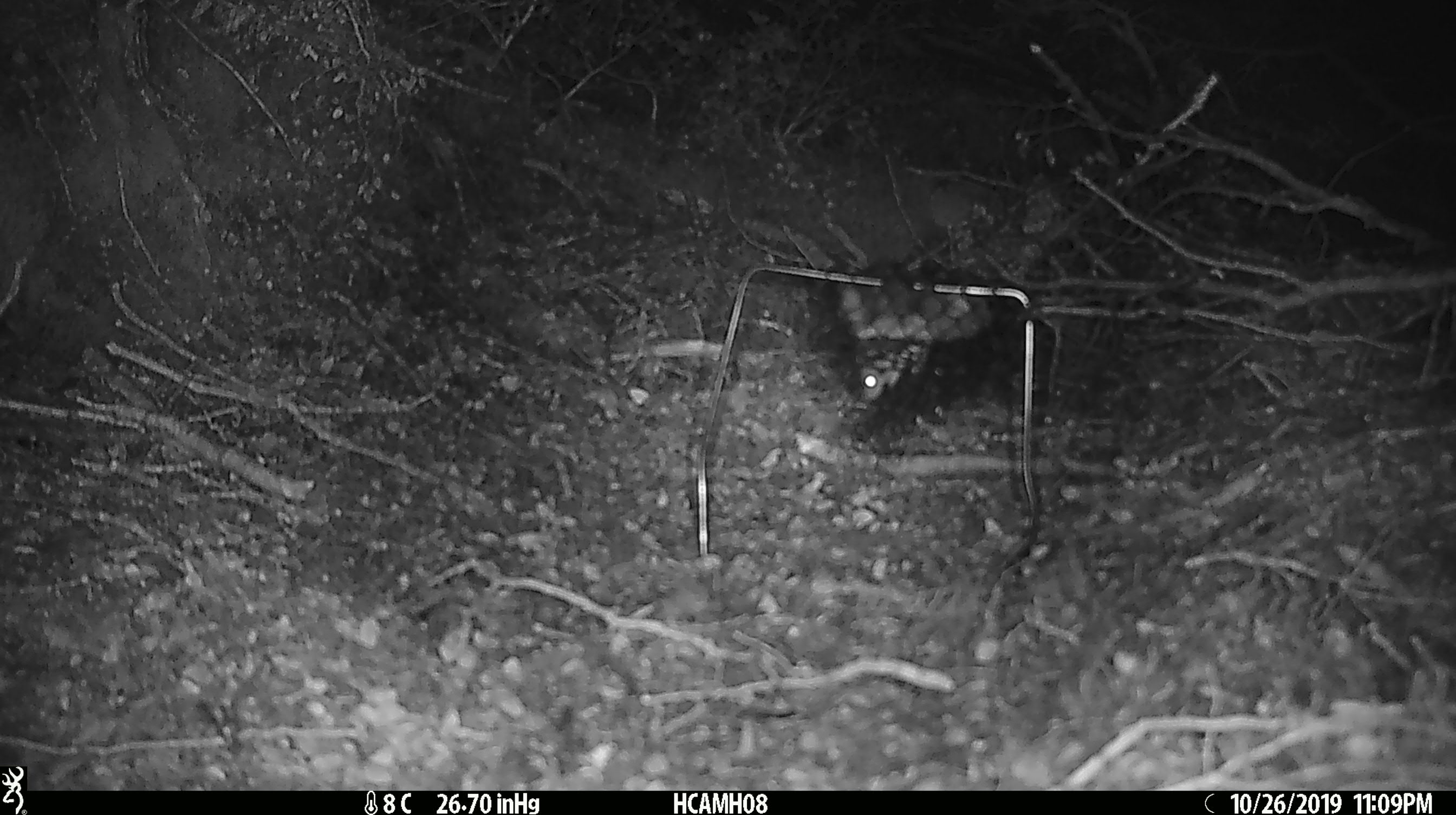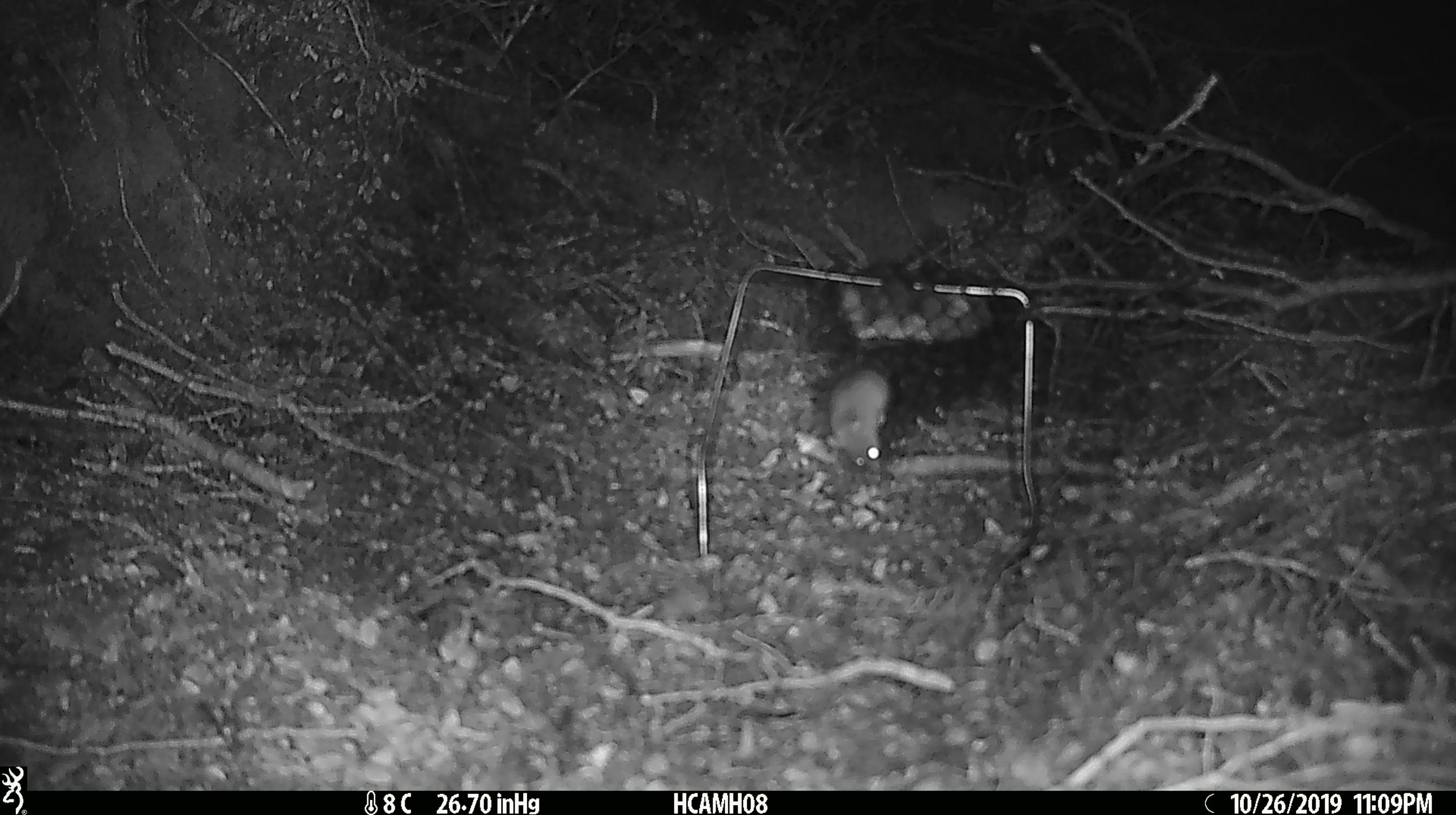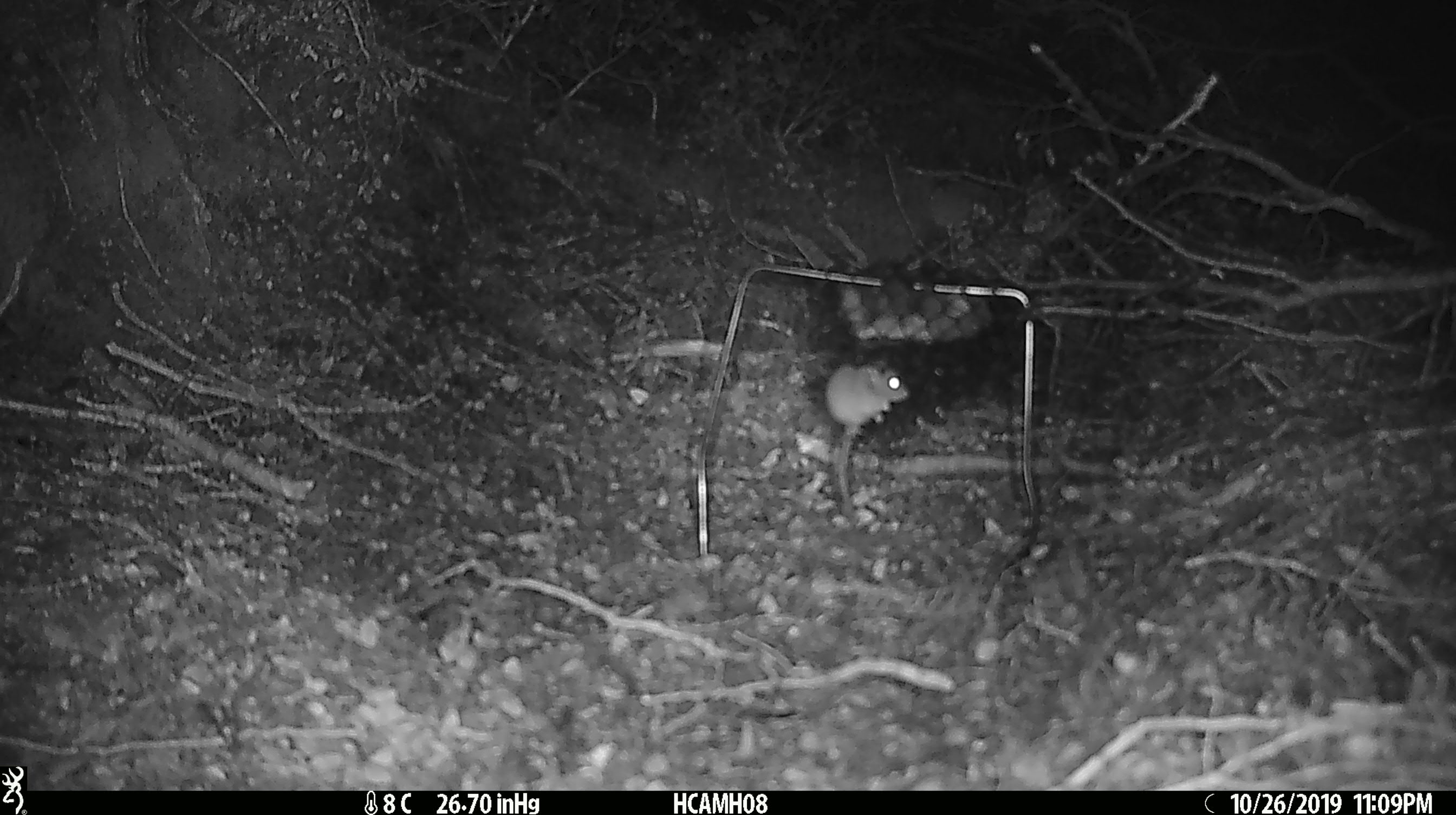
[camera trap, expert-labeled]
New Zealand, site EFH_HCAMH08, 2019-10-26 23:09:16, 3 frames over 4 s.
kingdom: Animalia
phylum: Chordata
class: Mammalia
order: Rodentia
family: Muridae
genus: Mus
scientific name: Mus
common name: mouse